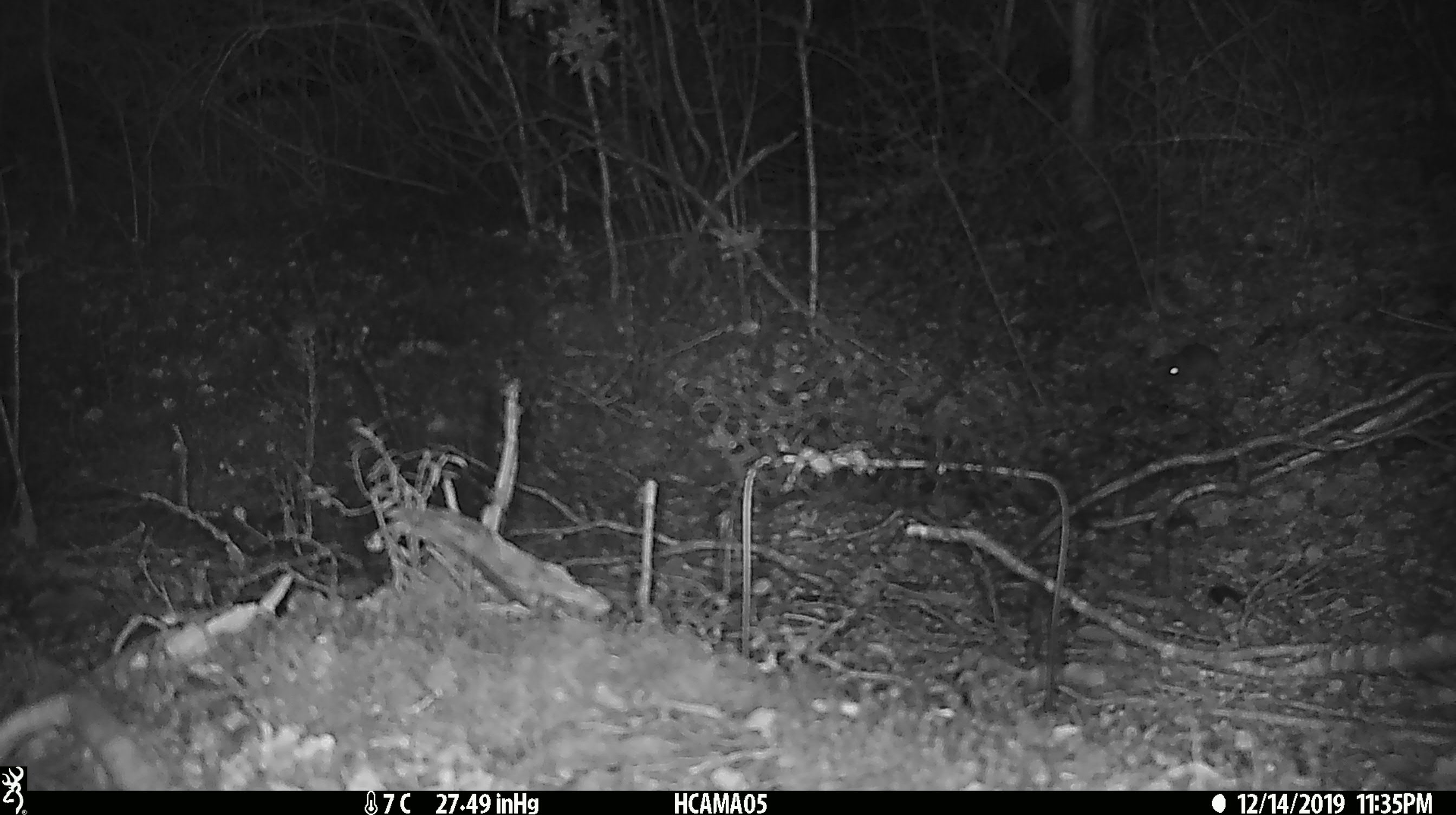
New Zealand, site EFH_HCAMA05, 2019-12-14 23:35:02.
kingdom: Animalia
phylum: Chordata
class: Mammalia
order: Rodentia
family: Muridae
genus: Mus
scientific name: Mus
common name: mouse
Mouse (Mus).